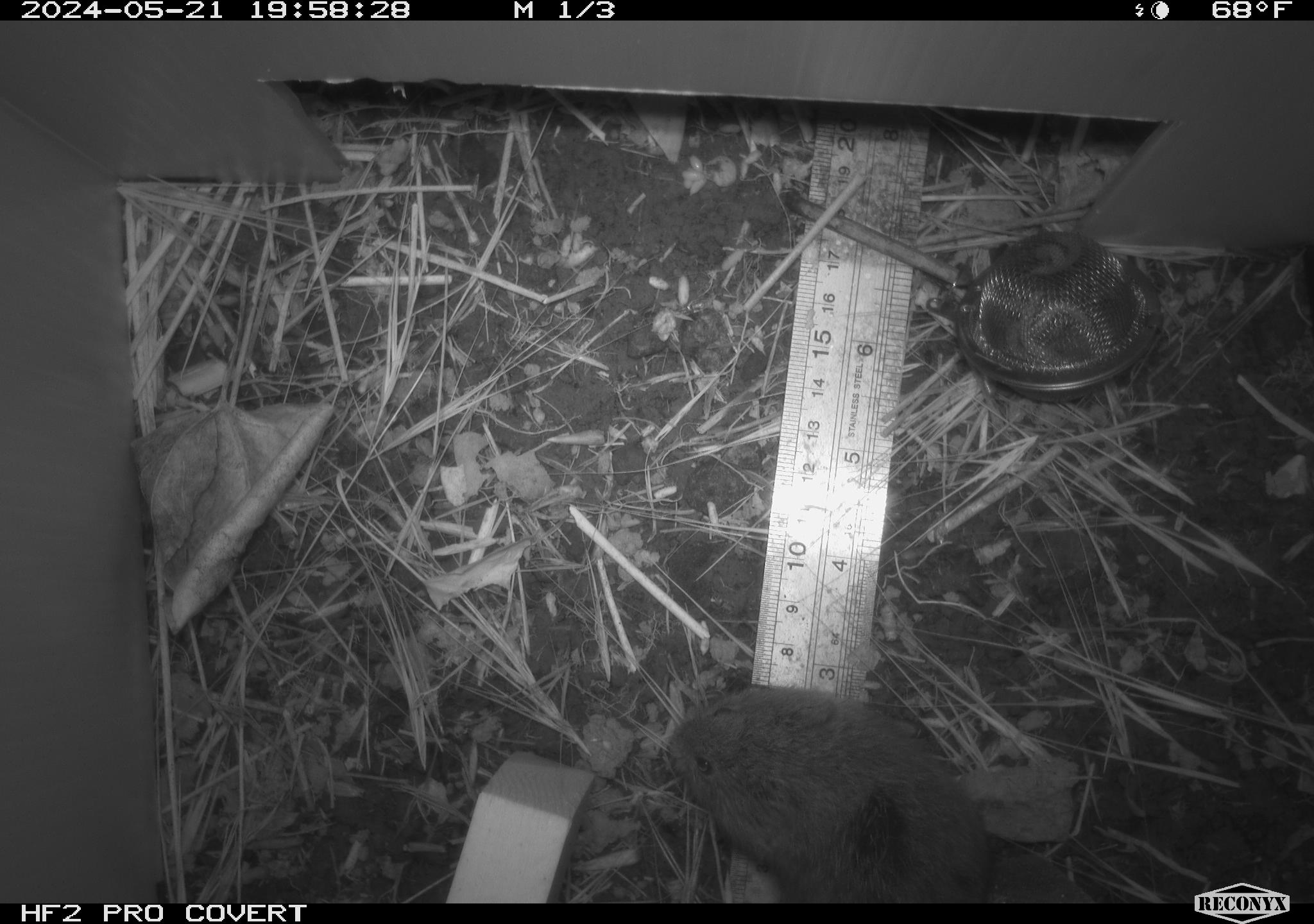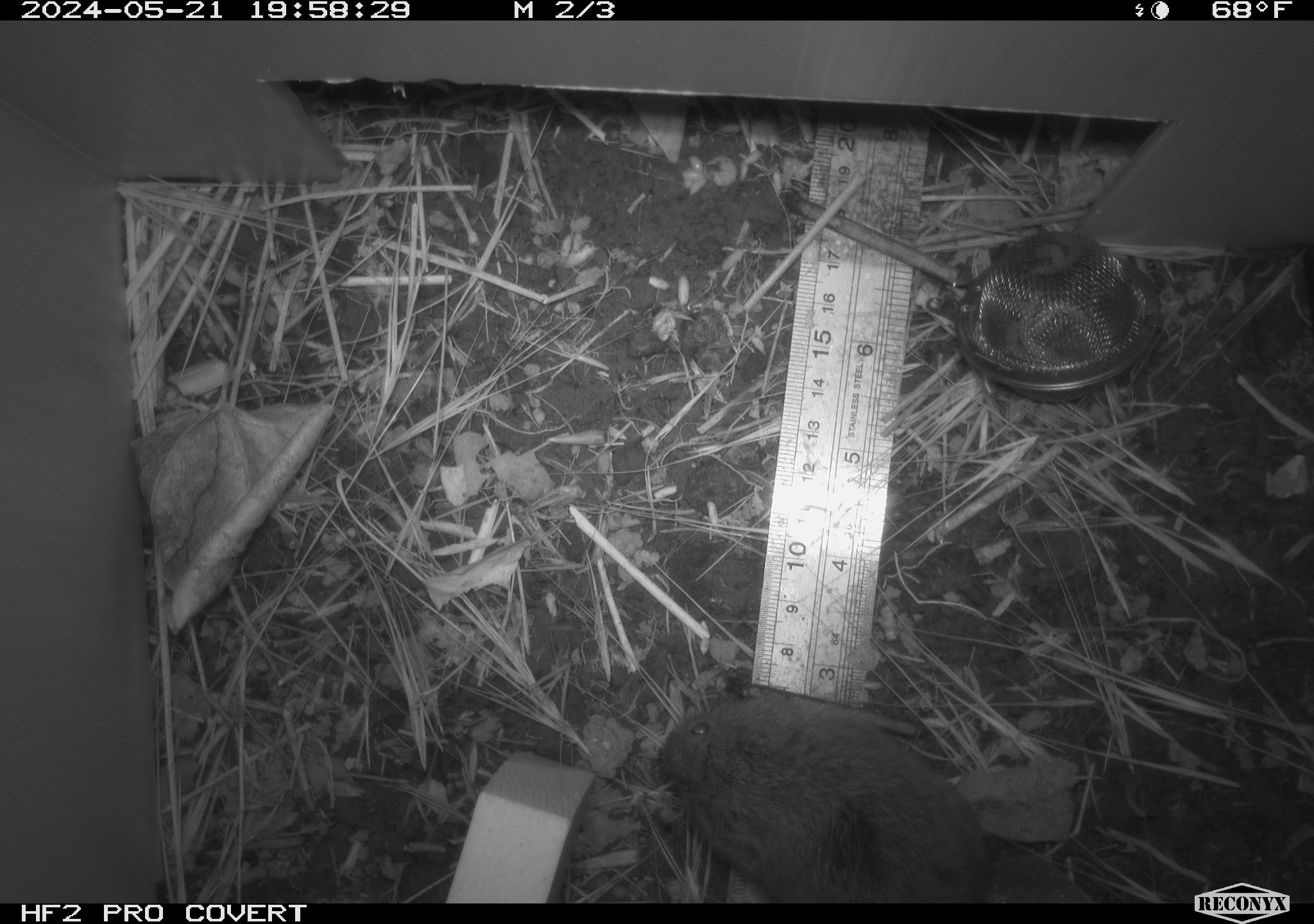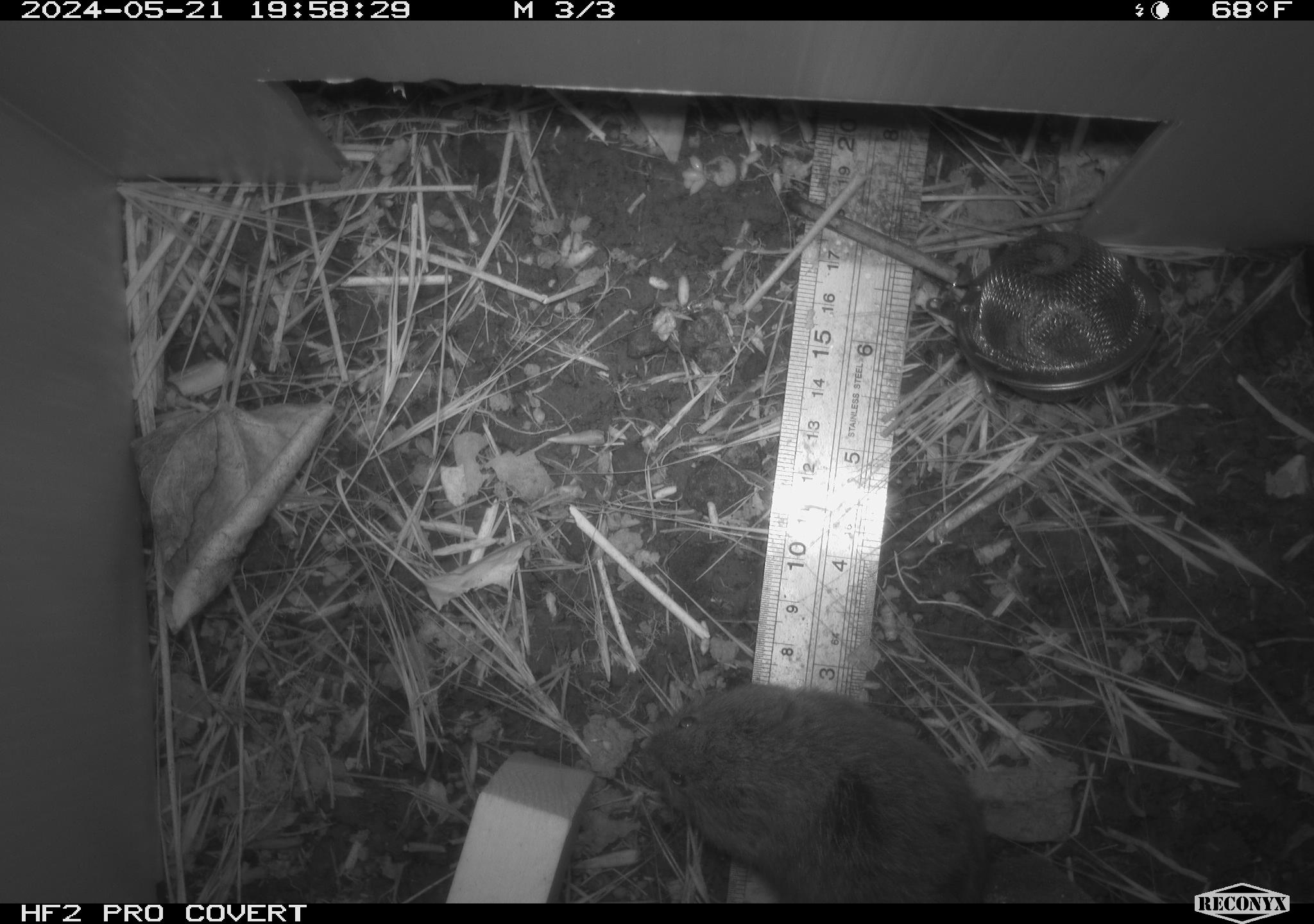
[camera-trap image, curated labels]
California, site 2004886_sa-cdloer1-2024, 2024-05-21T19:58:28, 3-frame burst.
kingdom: Animalia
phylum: Chordata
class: Mammalia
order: Rodentia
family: Cricetidae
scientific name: Arvicolinae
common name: voles, lemmings, and muskrats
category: arvicolinae subfamily